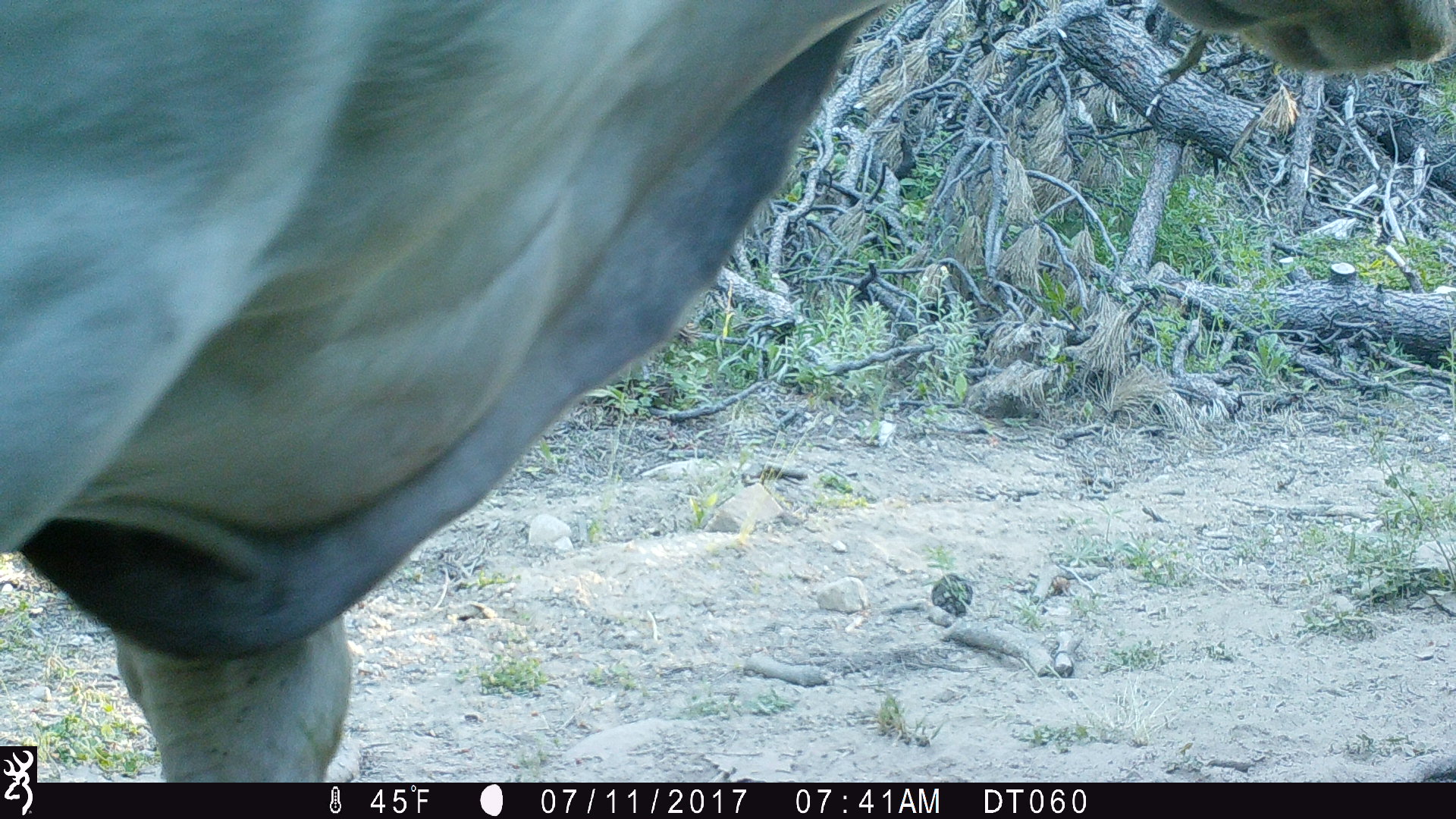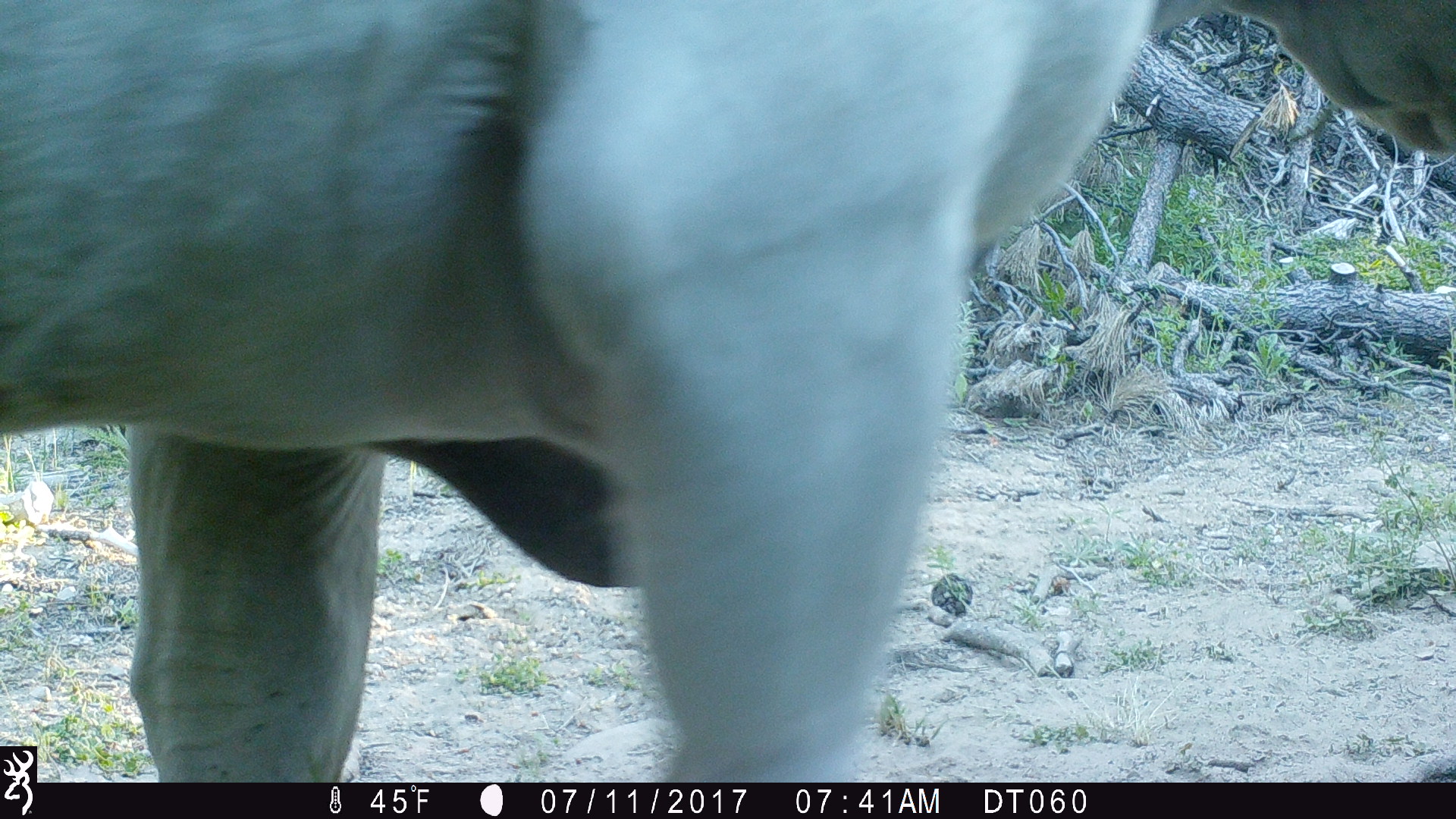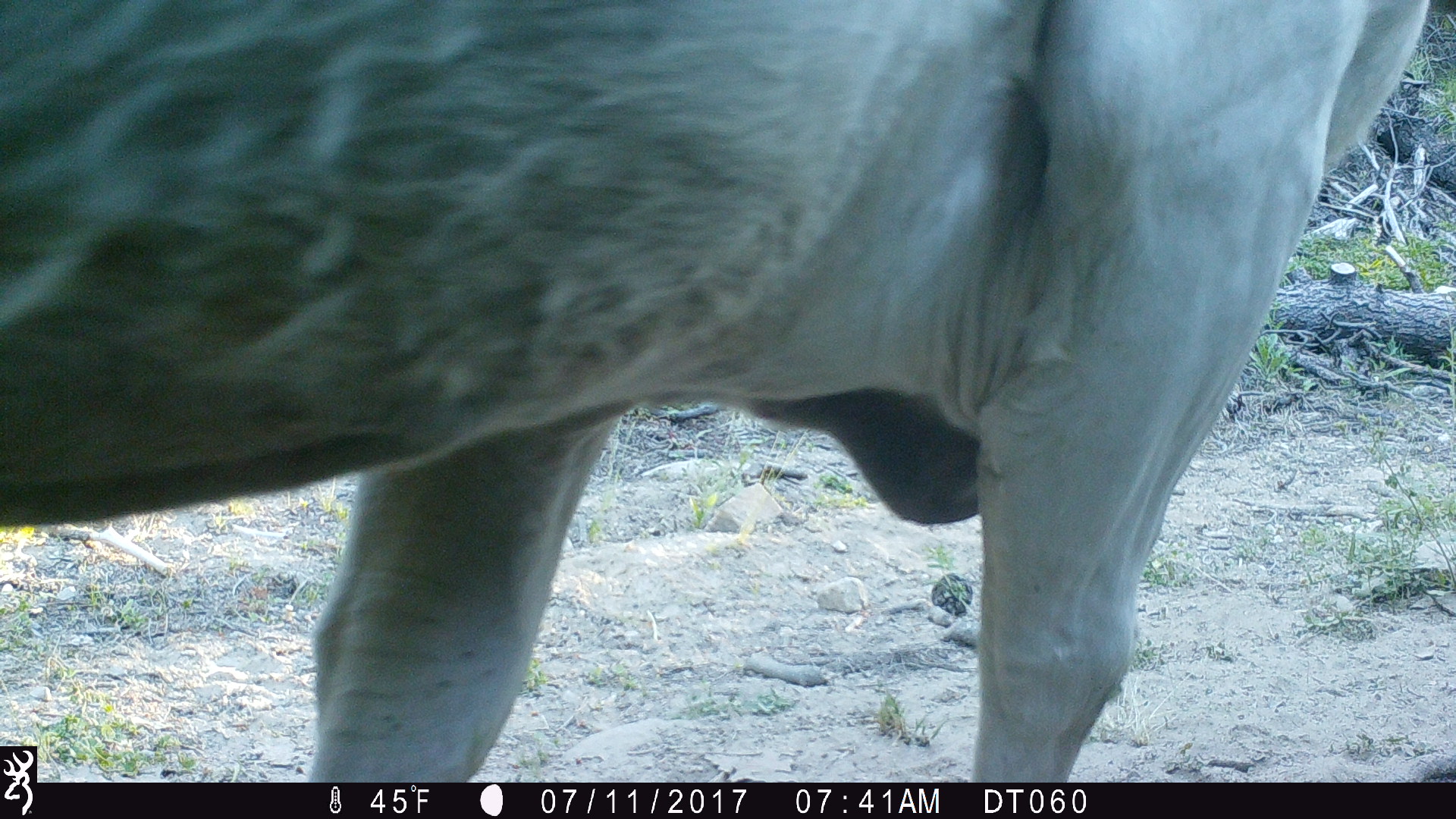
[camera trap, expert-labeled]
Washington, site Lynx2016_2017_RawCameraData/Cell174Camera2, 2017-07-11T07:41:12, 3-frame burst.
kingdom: Animalia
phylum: Chordata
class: Mammalia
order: Artiodactyla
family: Bovidae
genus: Bos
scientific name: Bos taurus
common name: domestic cattle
Domestic cattle (Bos taurus). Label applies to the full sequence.